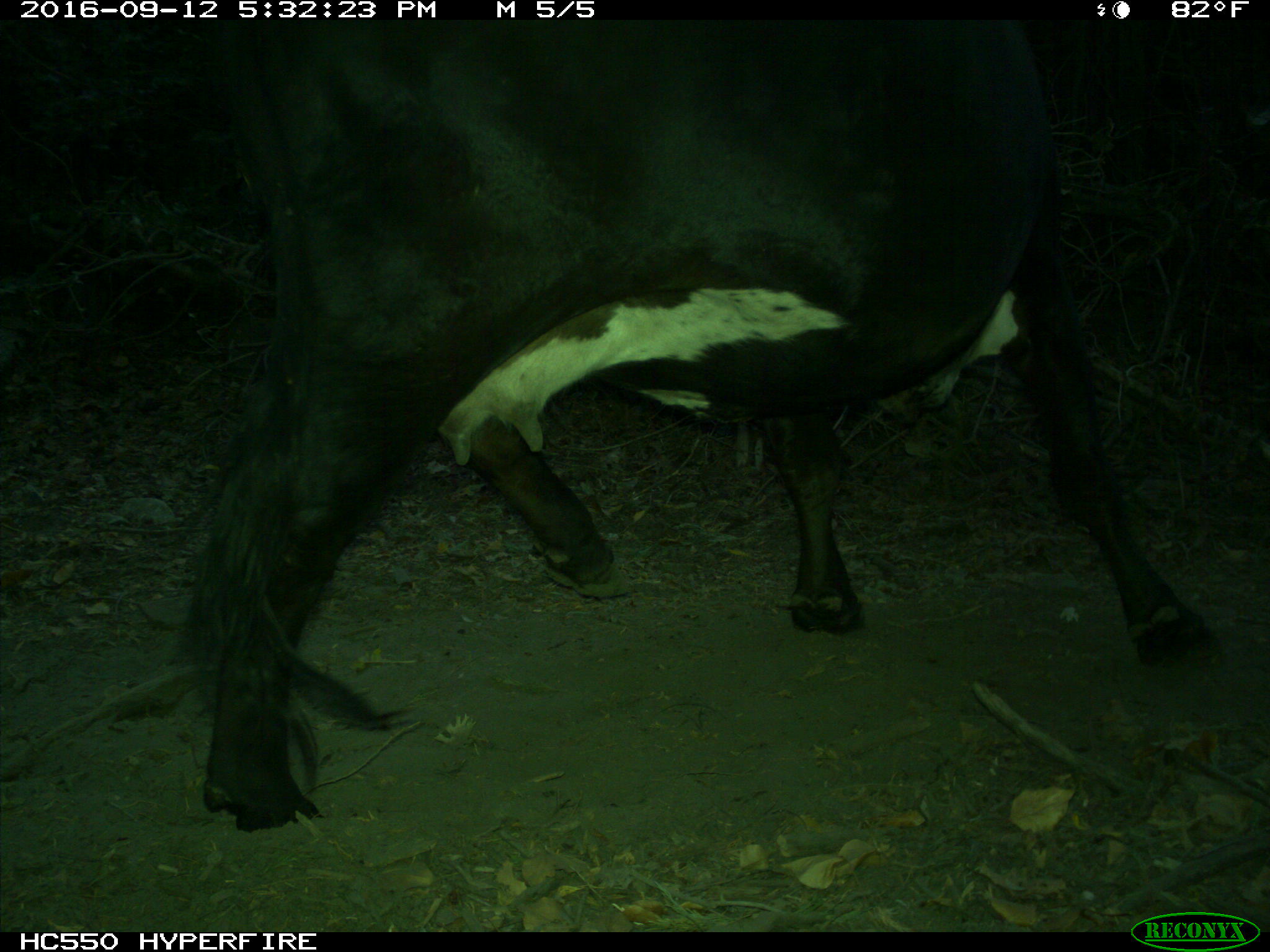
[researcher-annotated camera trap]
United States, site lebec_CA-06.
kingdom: Animalia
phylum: Chordata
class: Mammalia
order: Artiodactyla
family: Bovidae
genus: Bos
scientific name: Bos taurus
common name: domestic cow